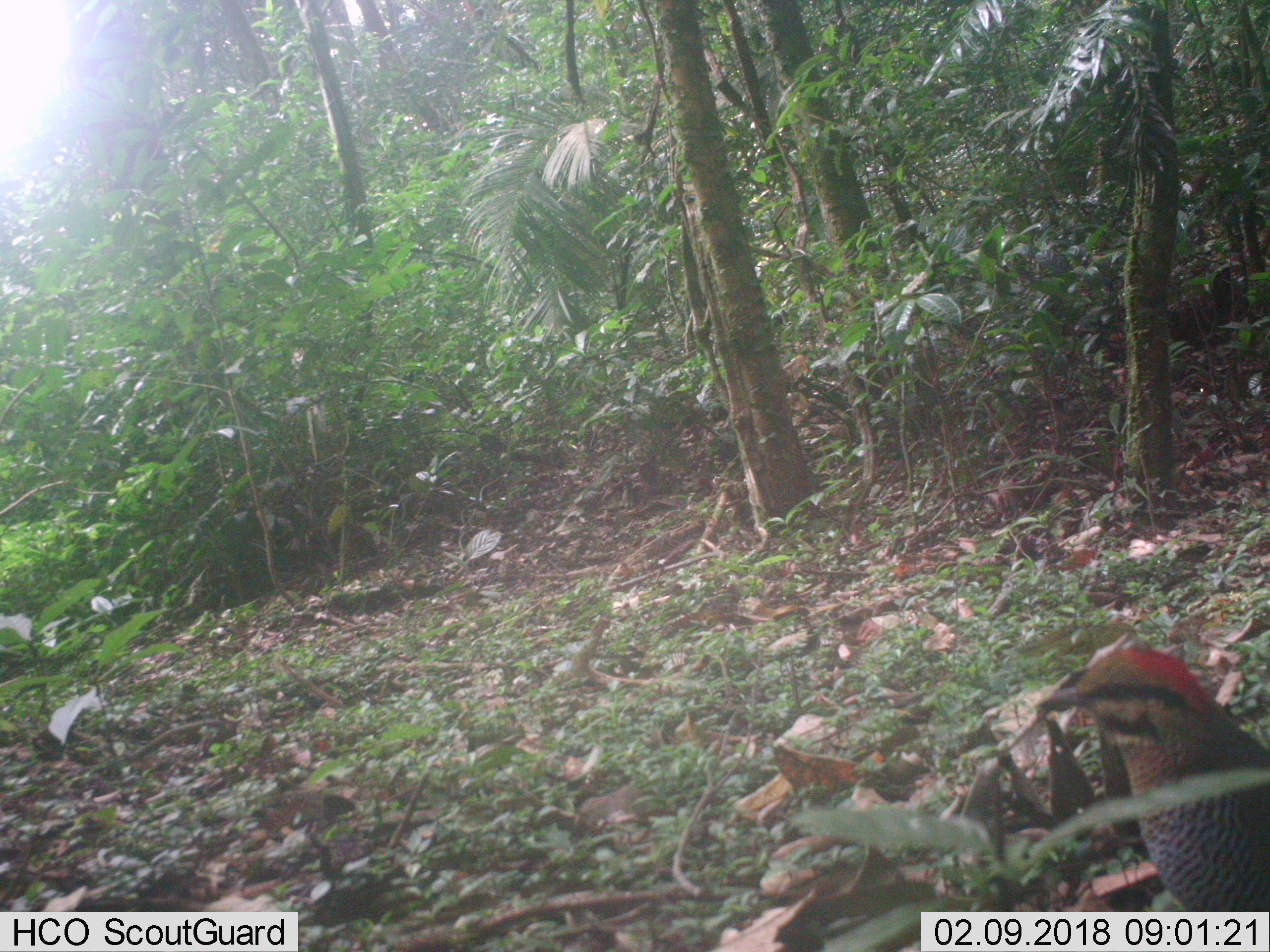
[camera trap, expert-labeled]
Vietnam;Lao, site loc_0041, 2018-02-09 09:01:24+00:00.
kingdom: Animalia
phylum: Chordata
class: Aves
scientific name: Aves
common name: bird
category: unidentified bird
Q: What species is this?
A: Unidentified bird (bird) (Aves).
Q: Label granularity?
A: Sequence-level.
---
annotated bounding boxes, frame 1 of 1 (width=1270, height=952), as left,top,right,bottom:
unidentified bird: 1033,648,1270,911